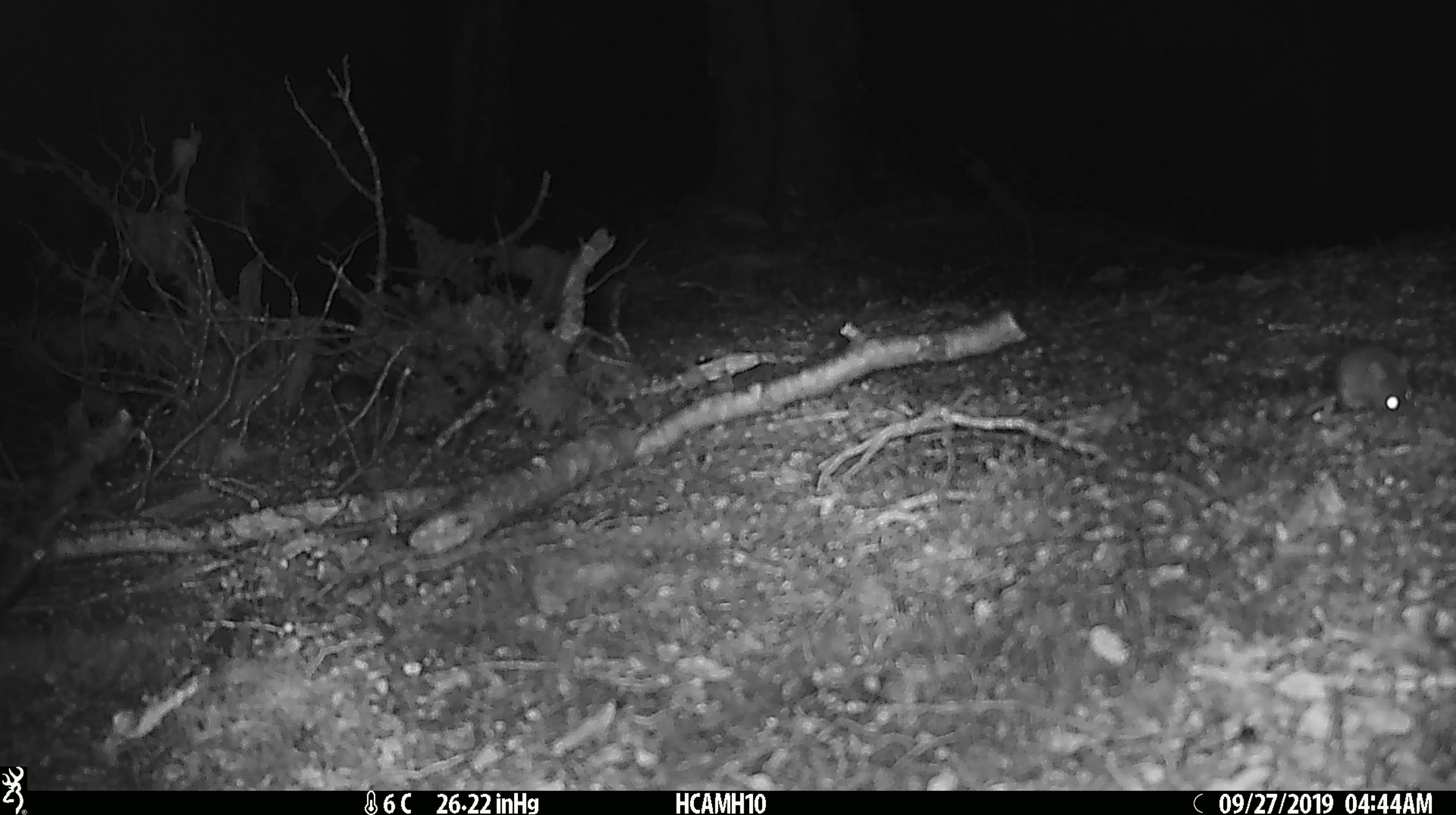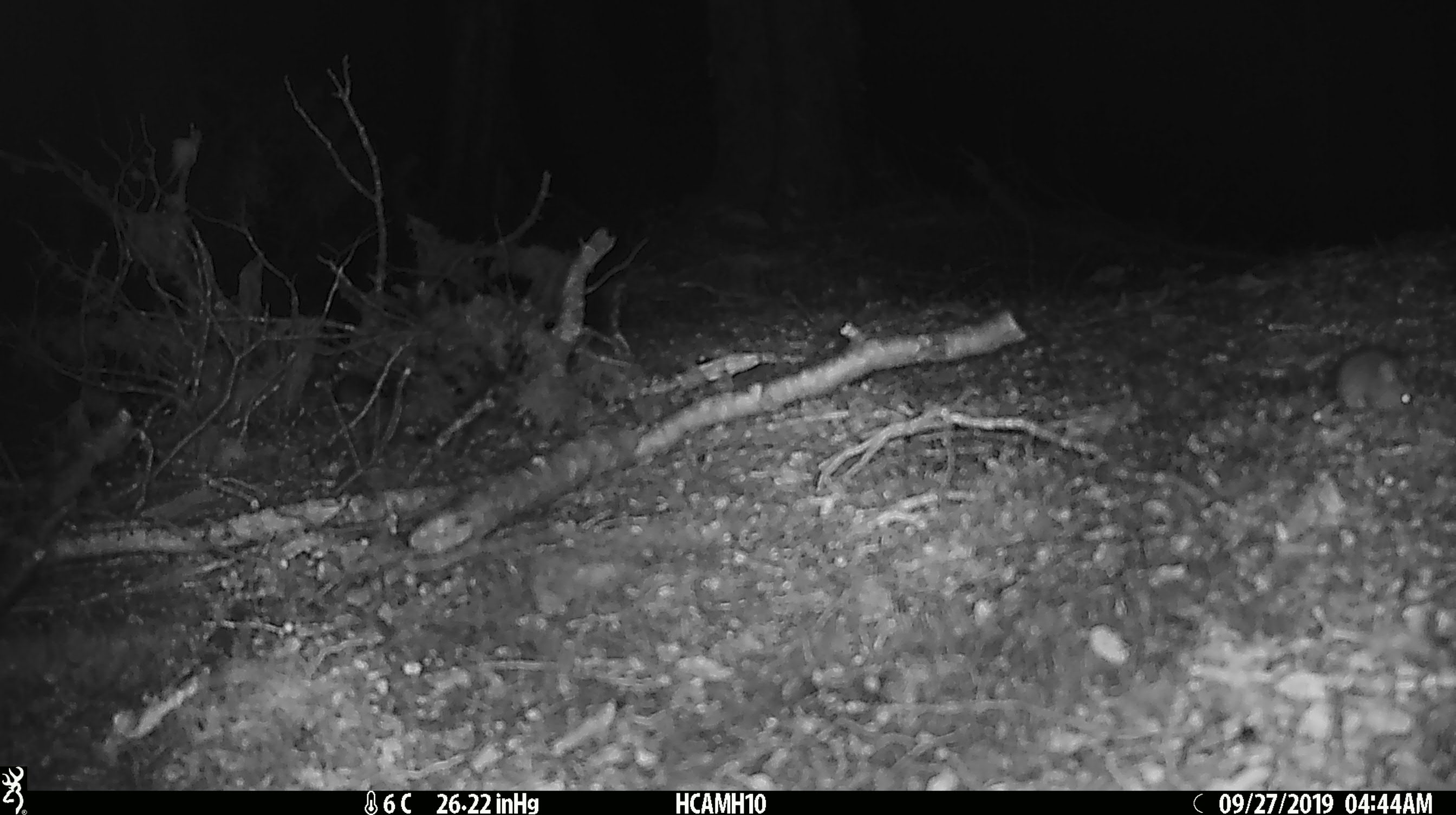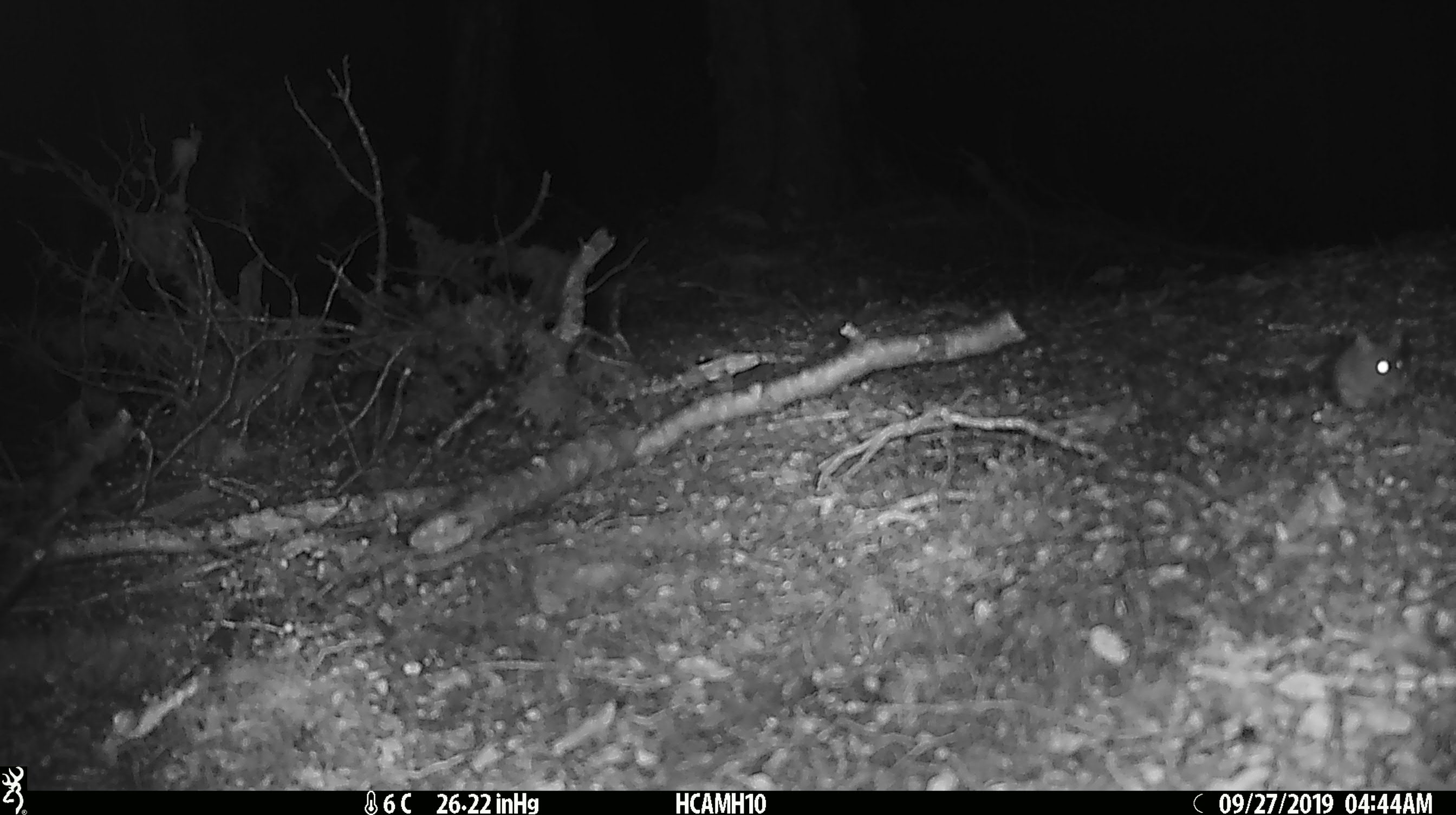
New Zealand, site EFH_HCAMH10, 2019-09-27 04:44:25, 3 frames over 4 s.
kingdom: Animalia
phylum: Chordata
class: Mammalia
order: Rodentia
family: Muridae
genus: Mus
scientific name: Mus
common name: mouse